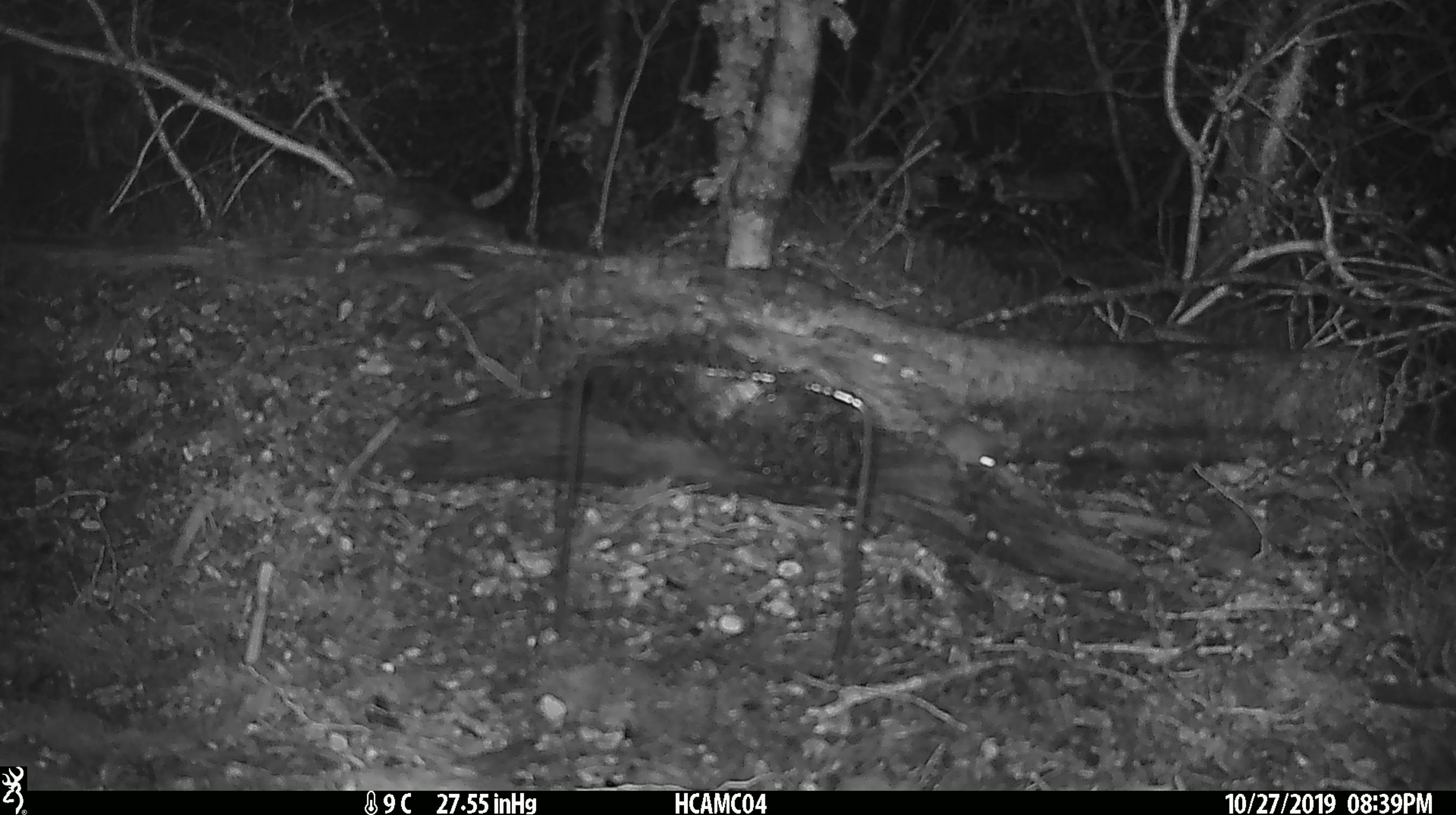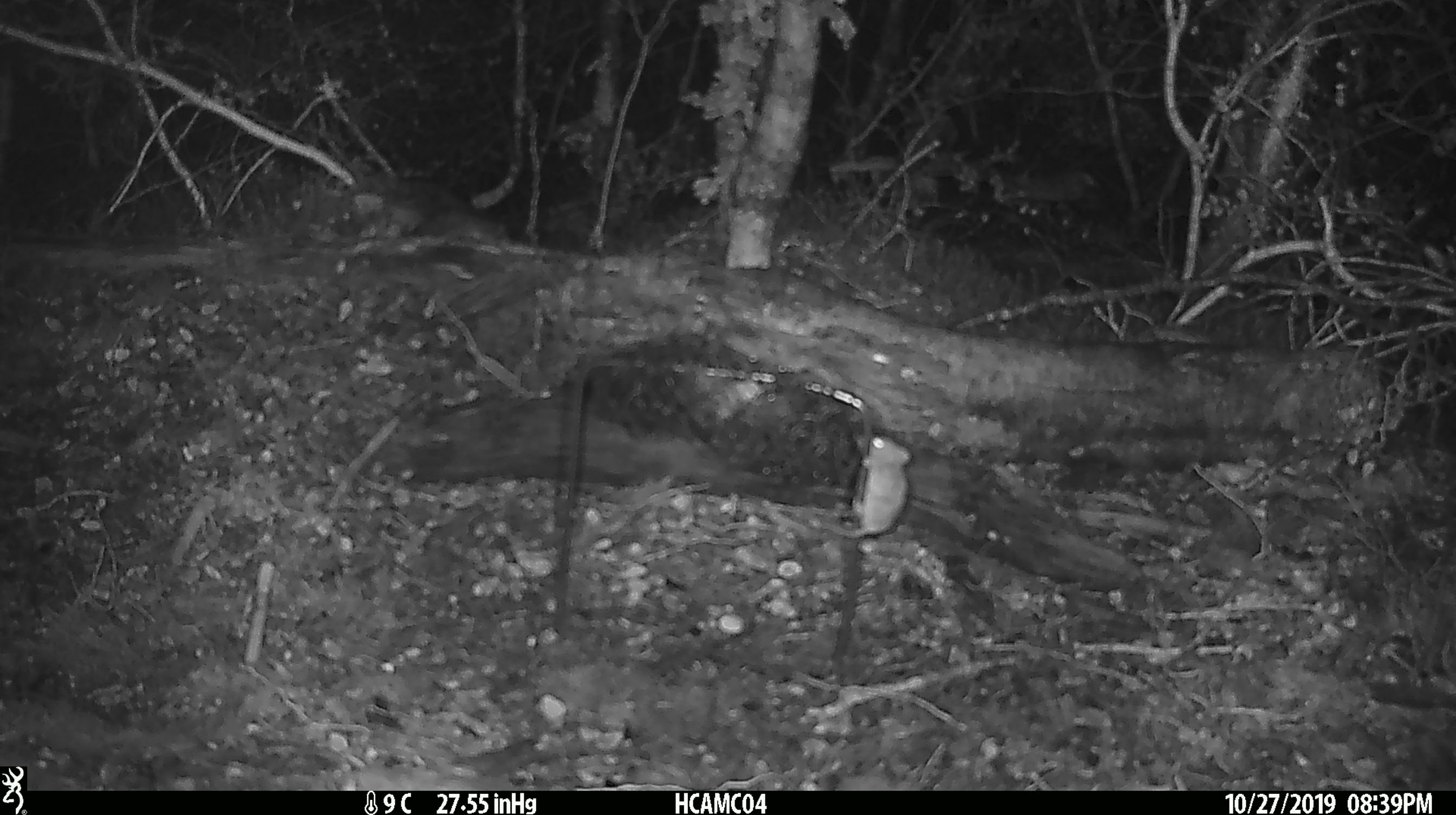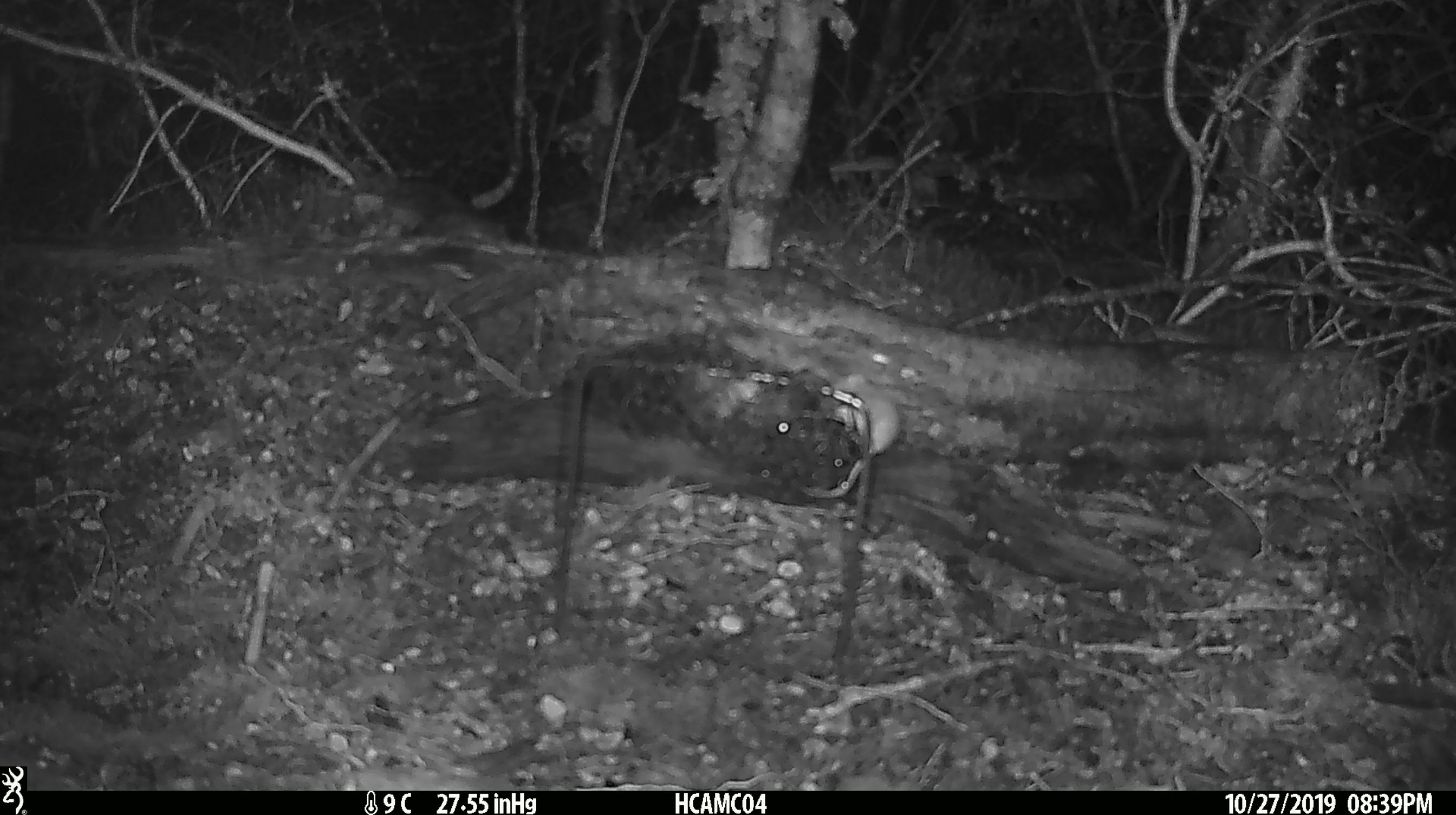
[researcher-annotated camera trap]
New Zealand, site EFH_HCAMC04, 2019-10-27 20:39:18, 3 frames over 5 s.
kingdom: Animalia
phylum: Chordata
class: Mammalia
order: Rodentia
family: Muridae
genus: Mus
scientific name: Mus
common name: mouse